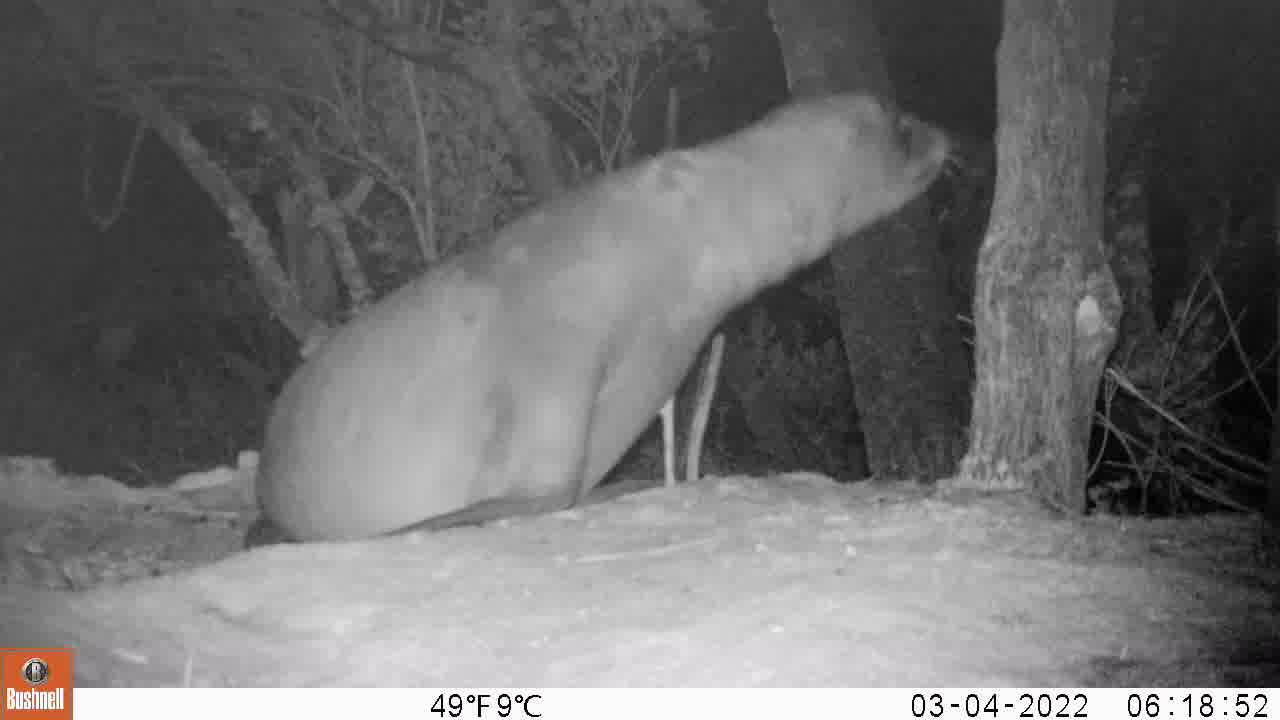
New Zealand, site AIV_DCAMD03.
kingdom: Animalia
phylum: Chordata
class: Mammalia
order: Carnivora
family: Otariidae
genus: Phocarctos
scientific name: Phocarctos hookeri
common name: new zealand sea lion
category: sealion